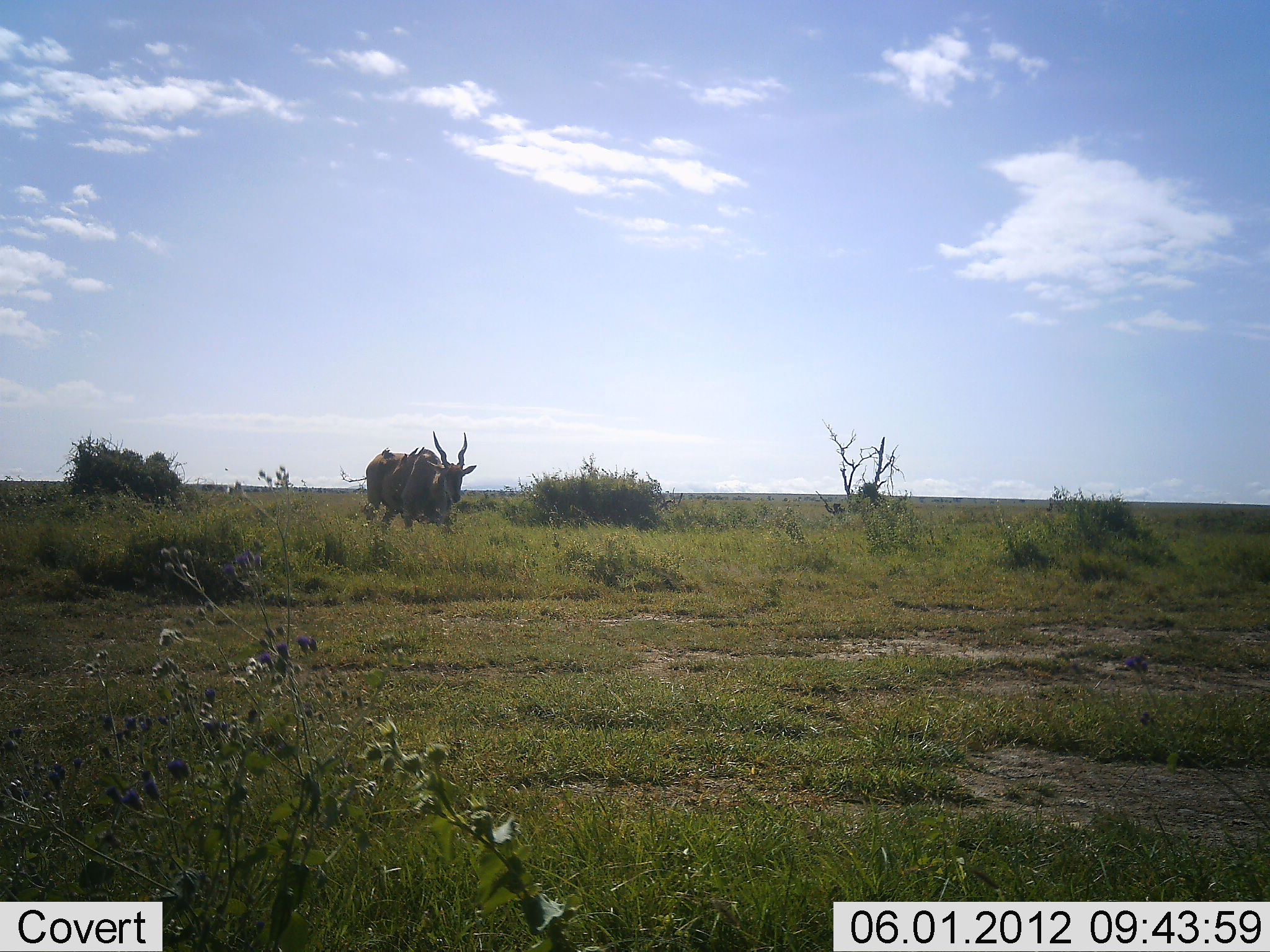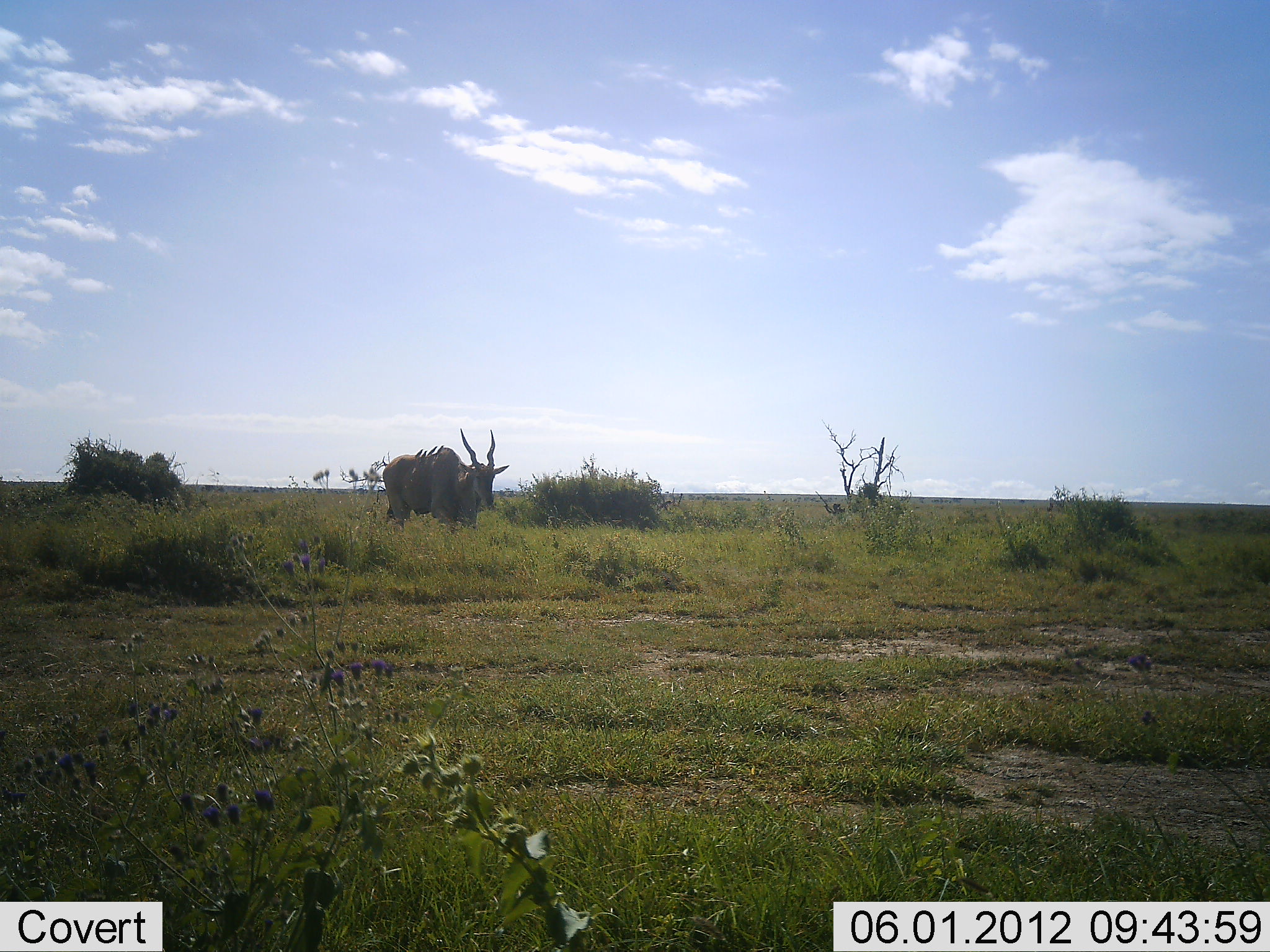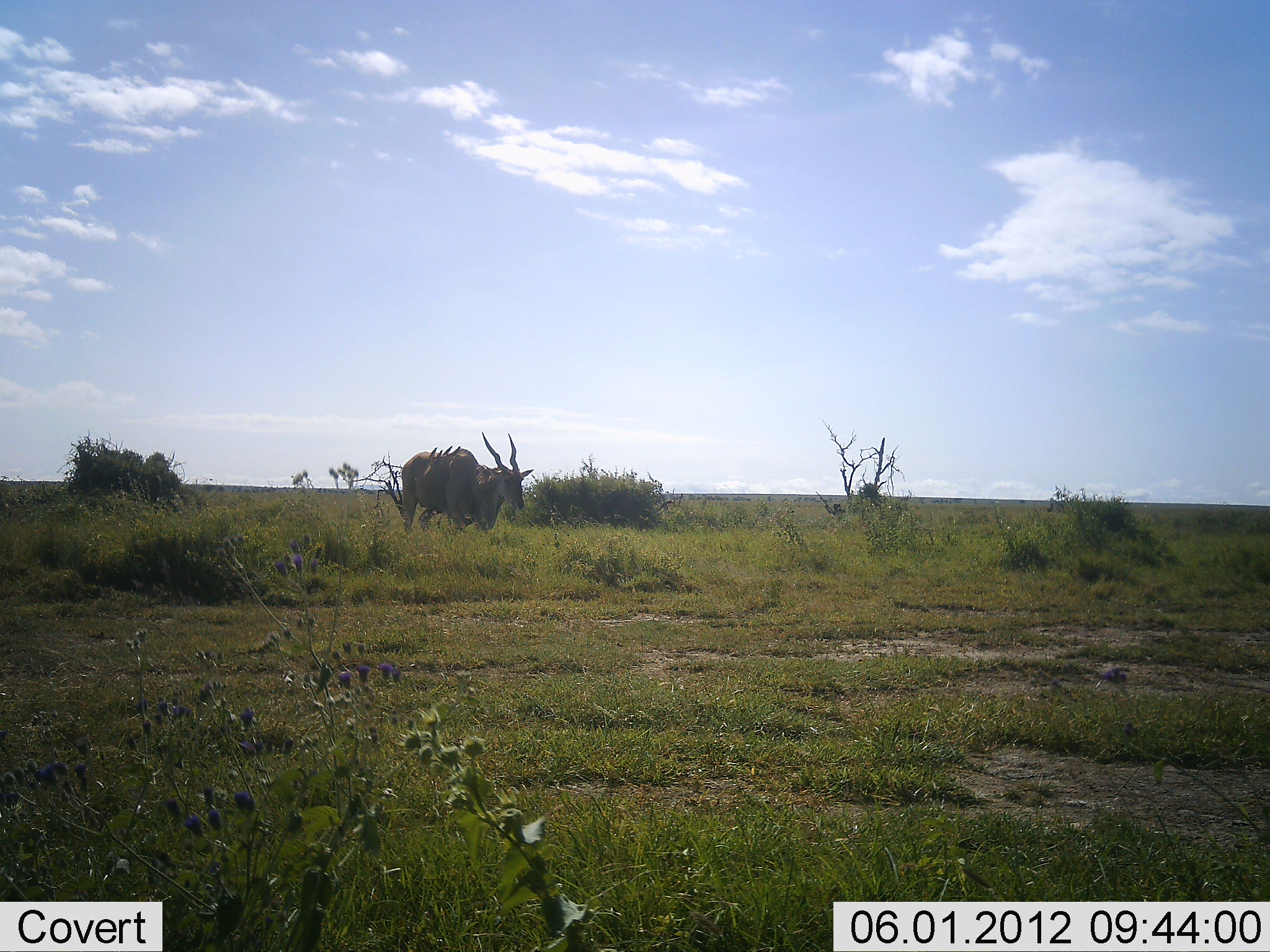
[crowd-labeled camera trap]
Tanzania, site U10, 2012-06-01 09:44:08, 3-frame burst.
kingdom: Animalia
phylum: Chordata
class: Mammalia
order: Artiodactyla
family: Bovidae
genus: Tragelaphus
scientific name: Tragelaphus oryx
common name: eland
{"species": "eland (Tragelaphus oryx)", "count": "1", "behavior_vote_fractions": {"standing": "10%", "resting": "0%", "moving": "90%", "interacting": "0%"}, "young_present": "0%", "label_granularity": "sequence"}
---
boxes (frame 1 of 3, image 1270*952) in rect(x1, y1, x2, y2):
animal: rect(362, 430, 479, 538)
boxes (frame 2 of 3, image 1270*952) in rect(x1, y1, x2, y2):
animal: rect(382, 427, 509, 545)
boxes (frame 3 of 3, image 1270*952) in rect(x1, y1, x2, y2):
animal: rect(400, 429, 534, 547)